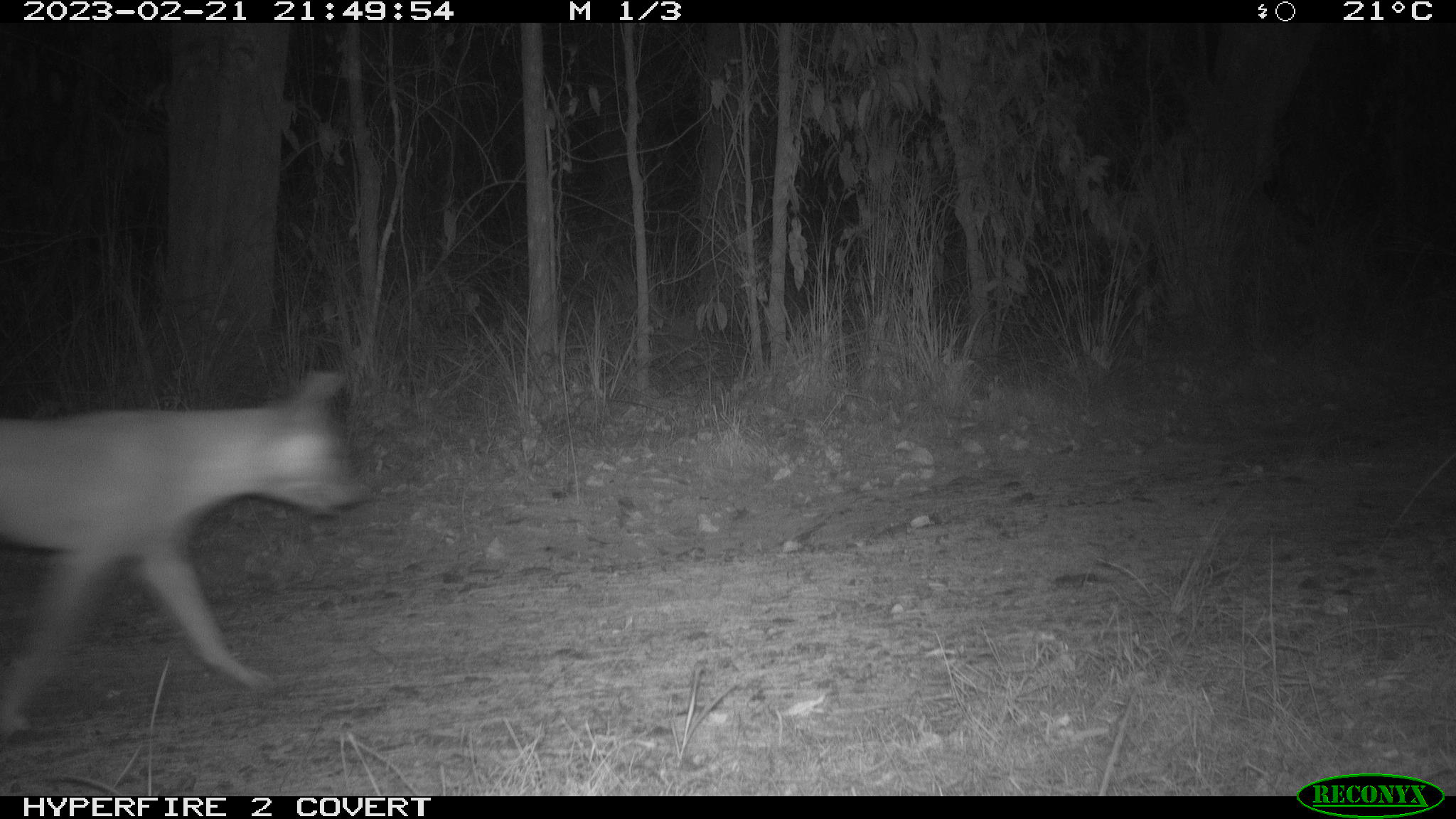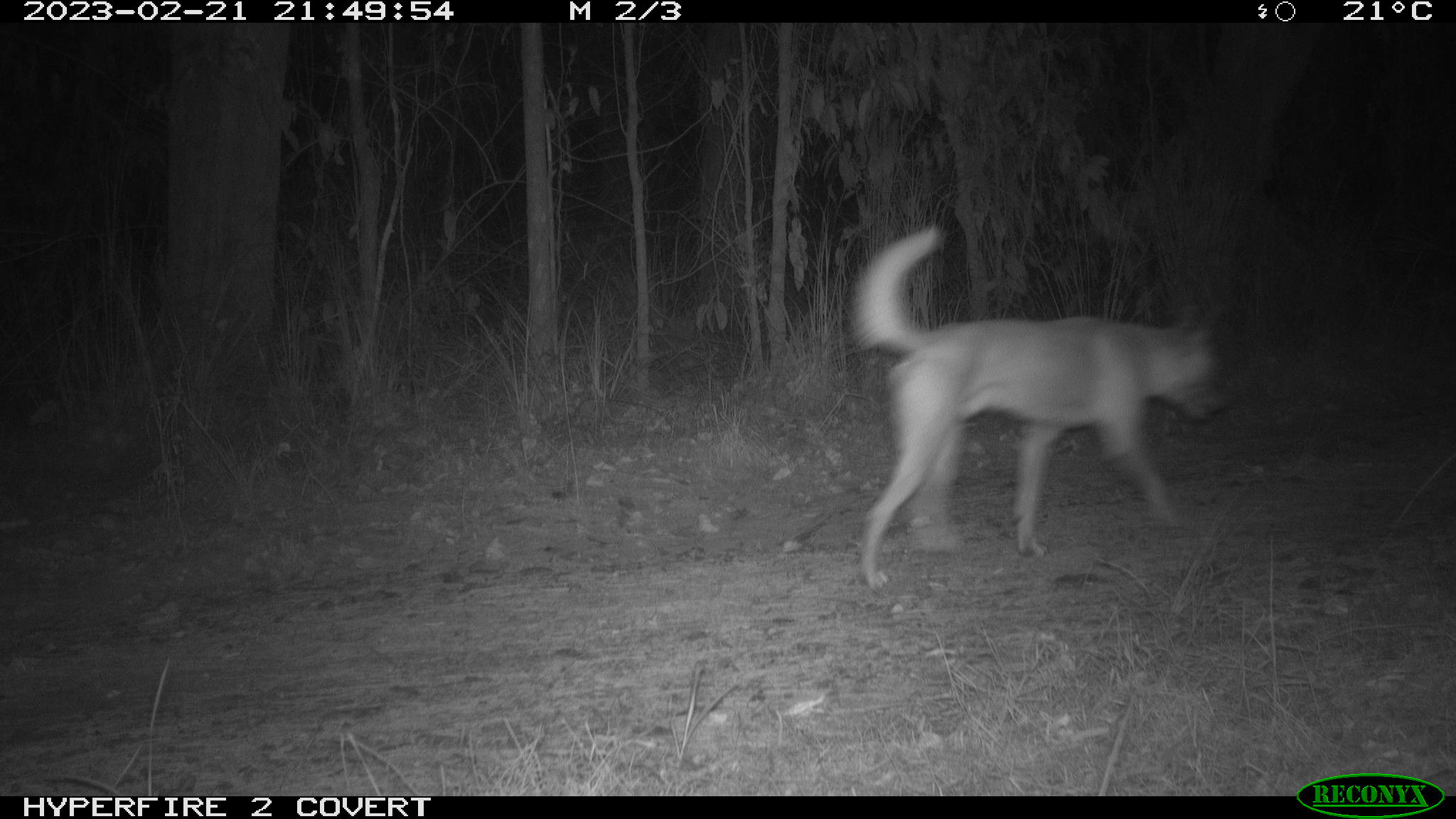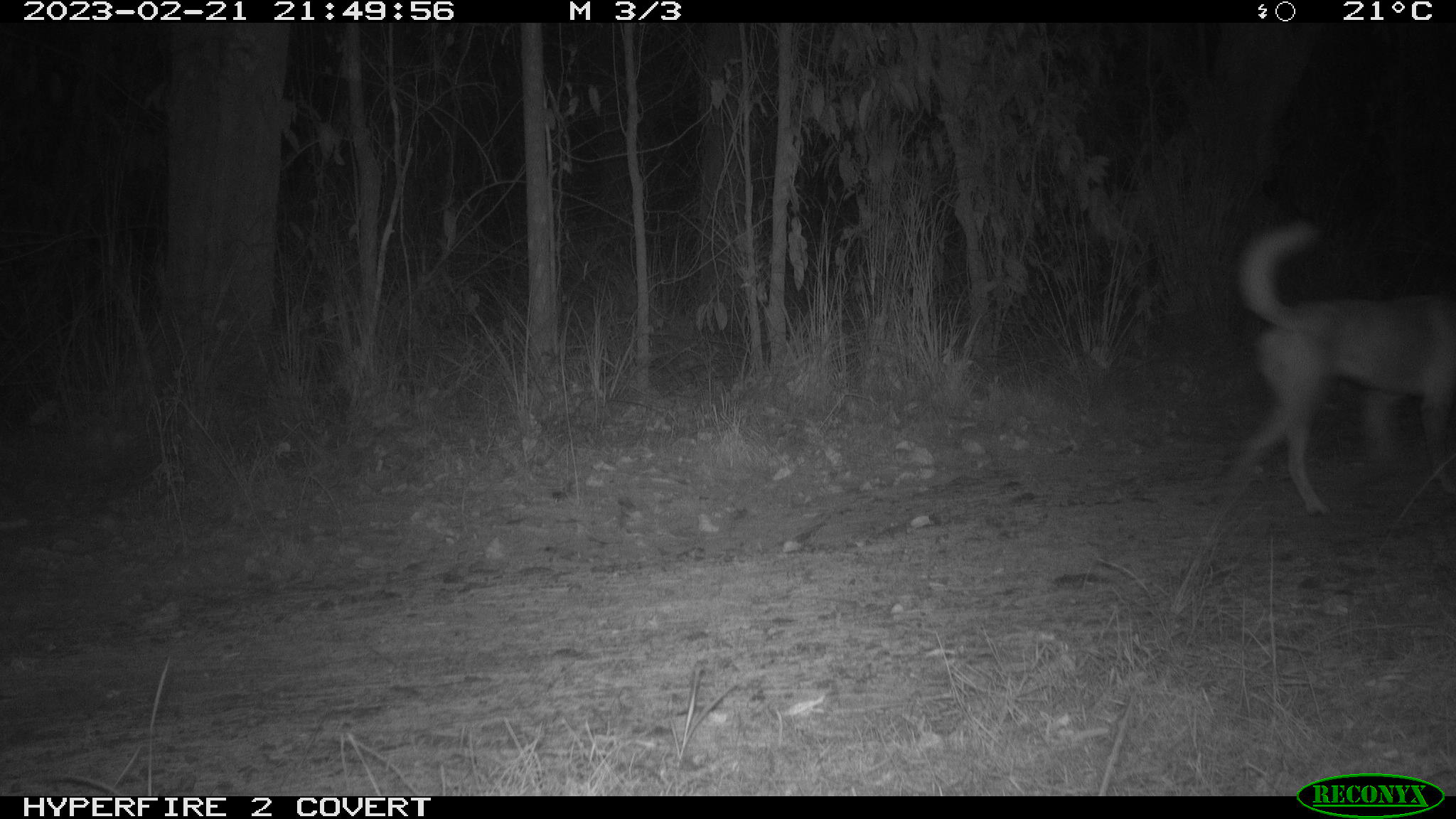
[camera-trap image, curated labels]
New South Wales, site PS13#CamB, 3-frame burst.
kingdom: Animalia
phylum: Chordata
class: Mammalia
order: Carnivora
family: Canidae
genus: Canis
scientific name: Canis familiaris dingo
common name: dingo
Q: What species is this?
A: Dingo (Canis familiaris dingo).